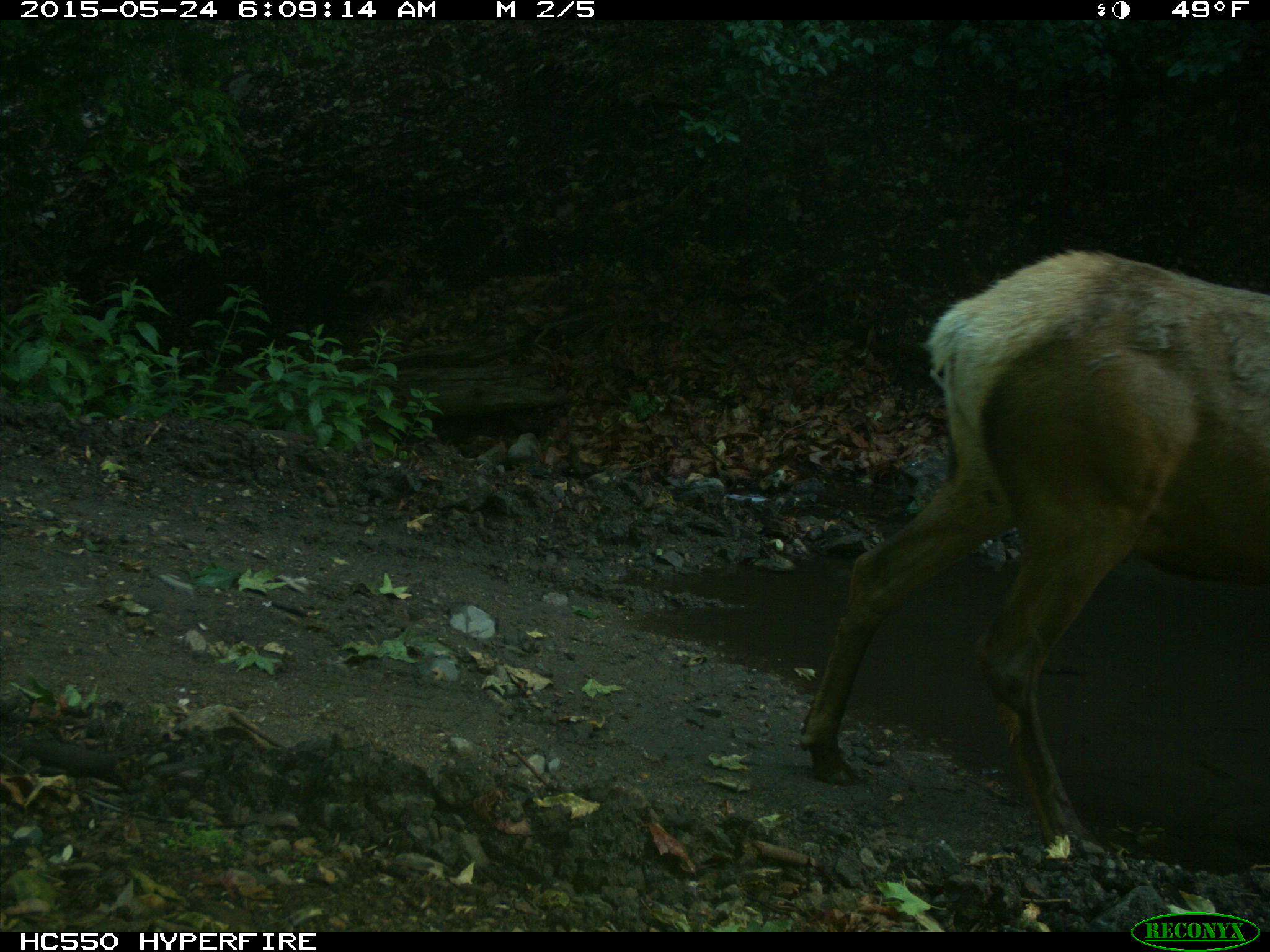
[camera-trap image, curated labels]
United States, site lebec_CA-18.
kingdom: Animalia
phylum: Chordata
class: Mammalia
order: Artiodactyla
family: Cervidae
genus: Cervus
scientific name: Cervus canadensis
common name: elk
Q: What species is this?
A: Cervus canadensis (elk).